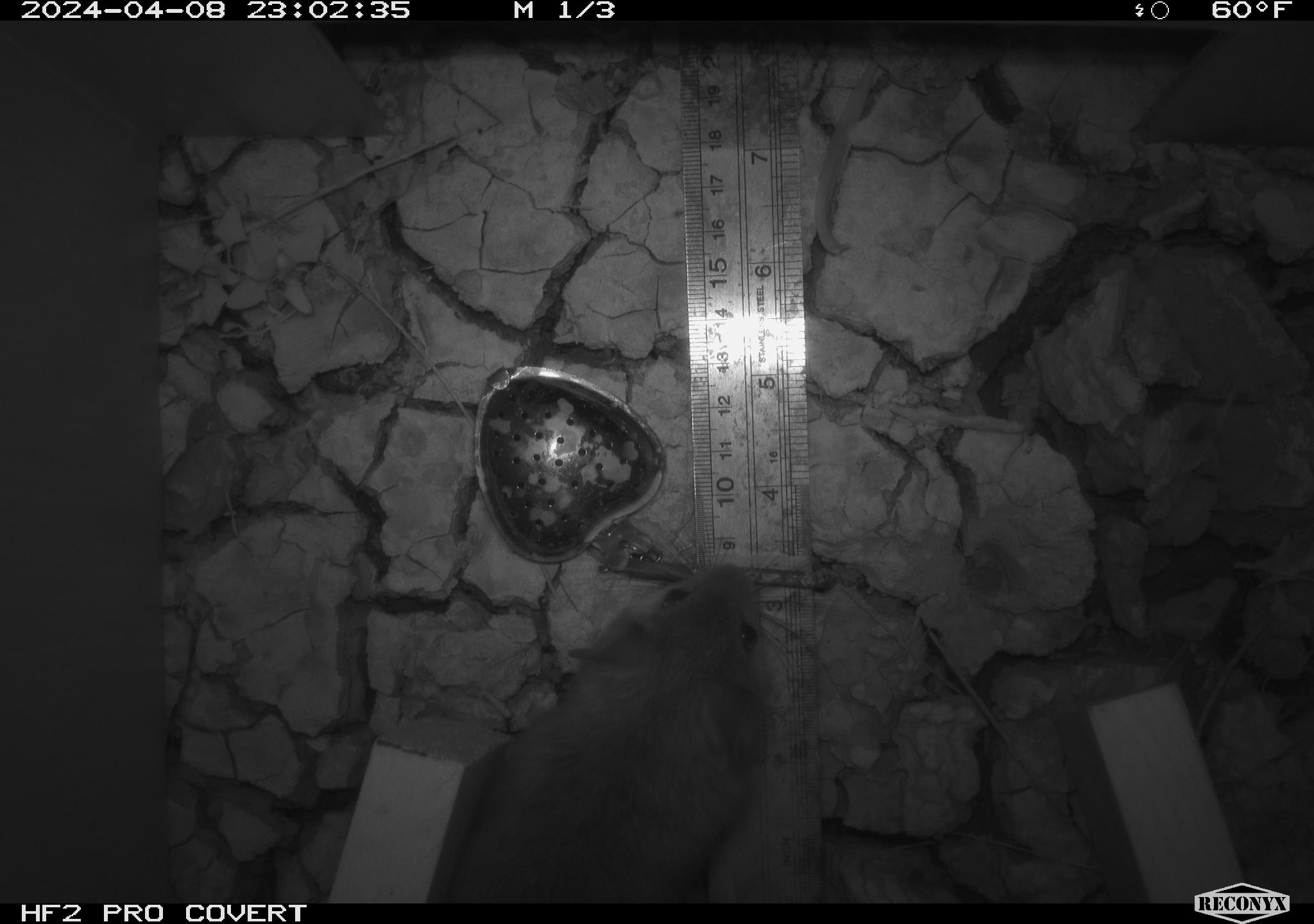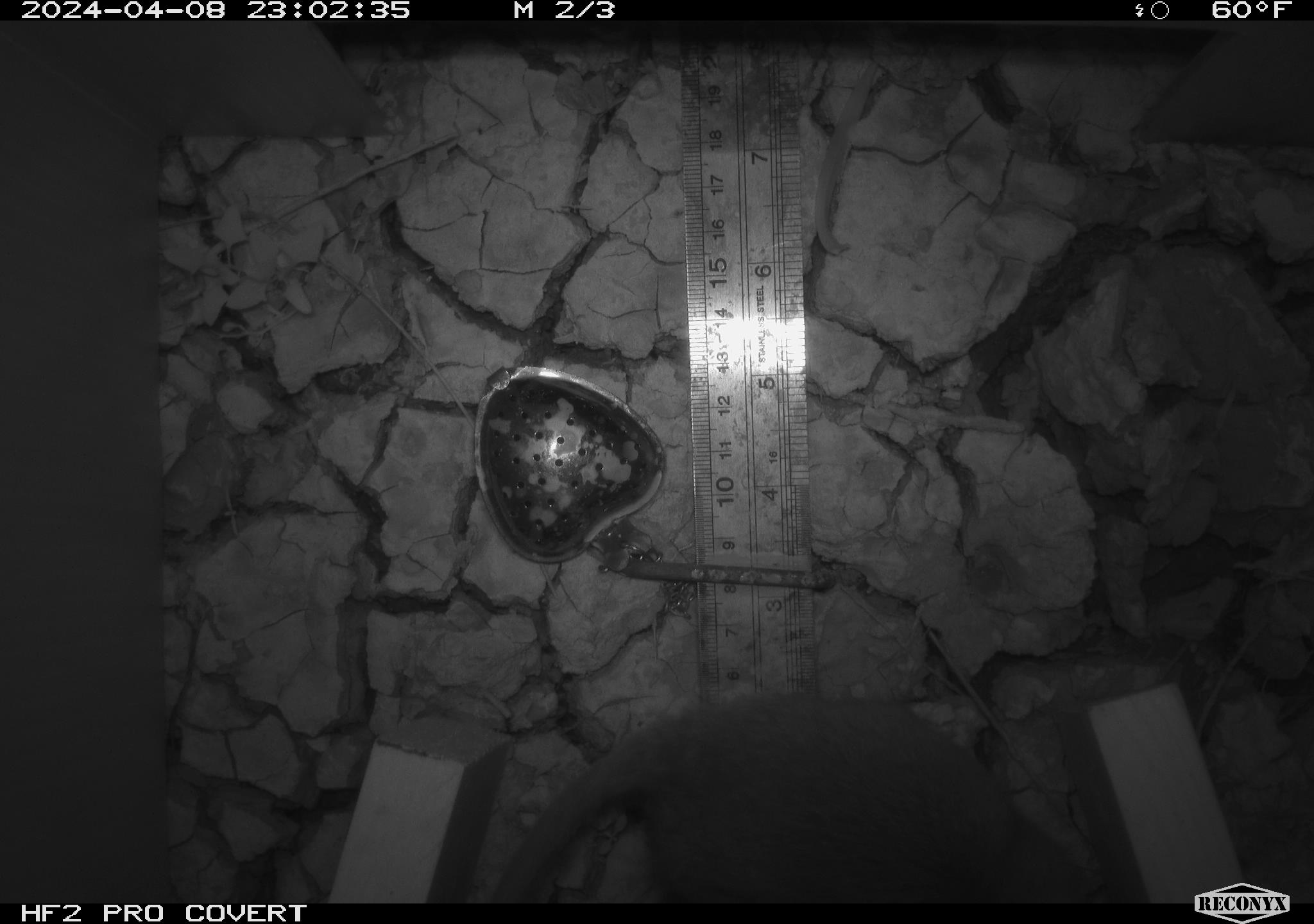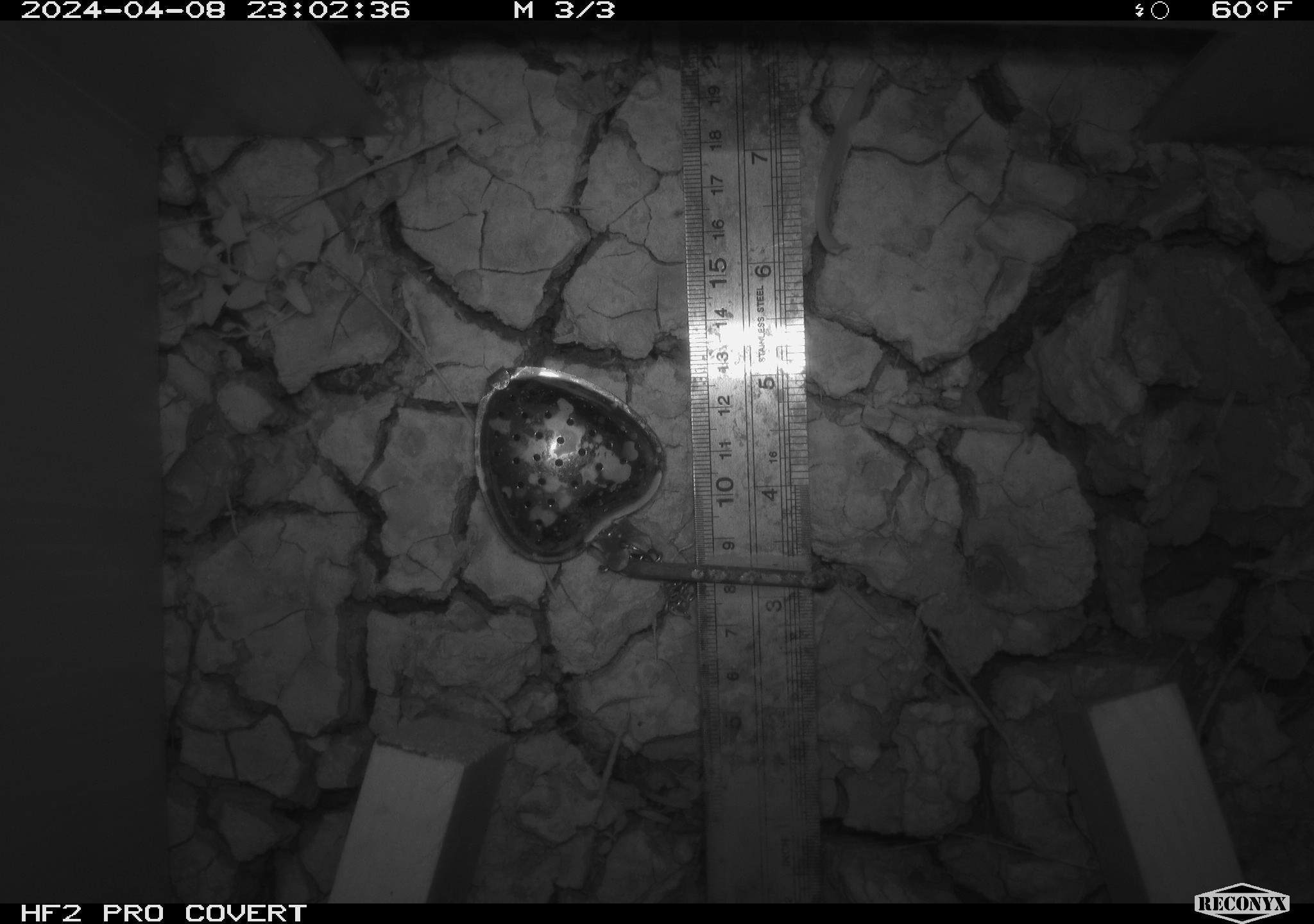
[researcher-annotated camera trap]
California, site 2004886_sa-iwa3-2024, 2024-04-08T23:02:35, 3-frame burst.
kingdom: Animalia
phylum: Chordata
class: Mammalia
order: Rodentia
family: Cricetidae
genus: Neotoma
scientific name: Neotoma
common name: pack rat or woodrat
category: neotoma species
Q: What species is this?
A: Neotoma species (pack rat or woodrat) (Neotoma).